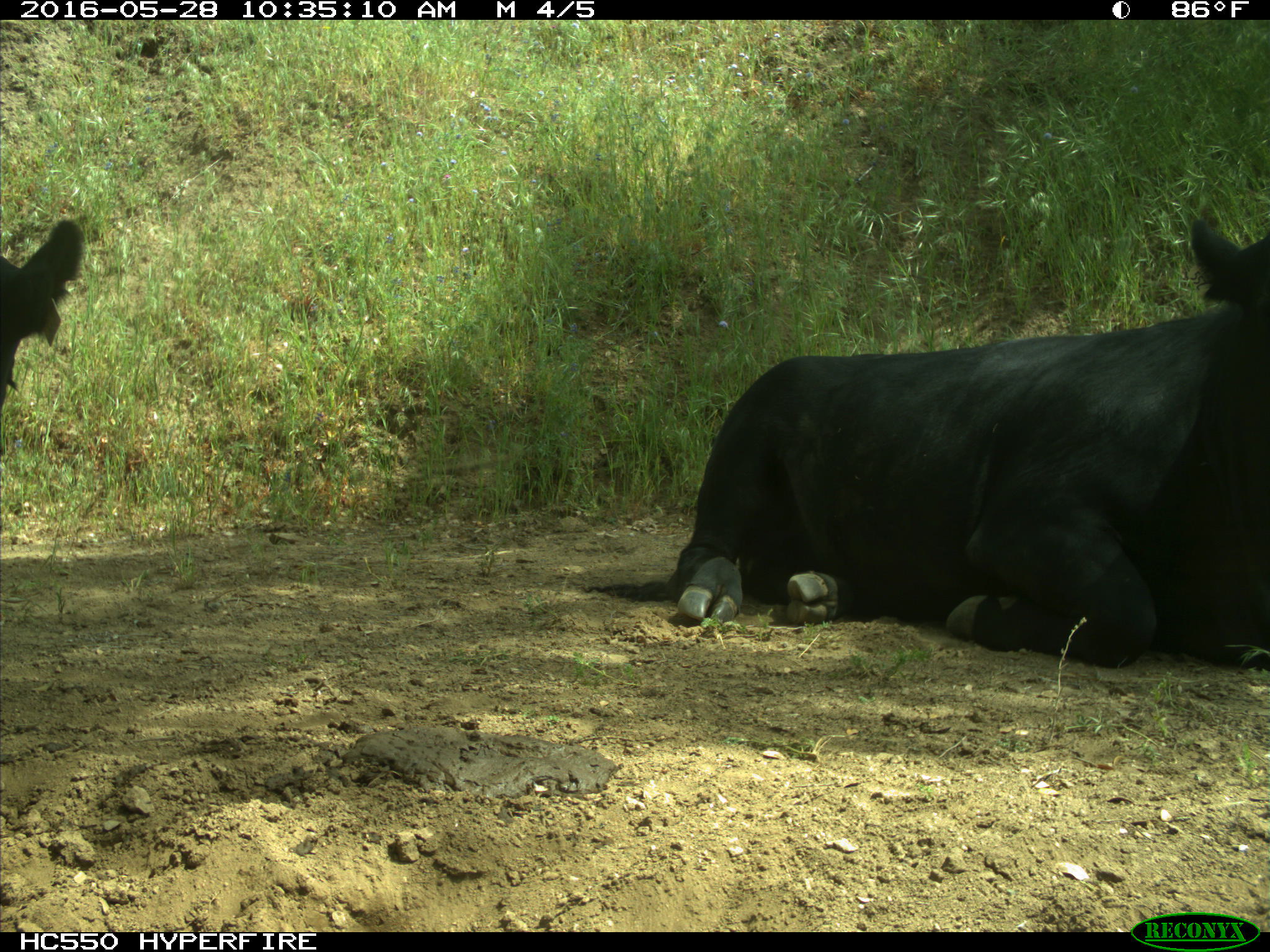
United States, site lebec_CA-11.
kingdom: Animalia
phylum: Chordata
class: Mammalia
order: Artiodactyla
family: Bovidae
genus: Bos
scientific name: Bos taurus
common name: domestic cow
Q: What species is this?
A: Bos taurus (domestic cow).